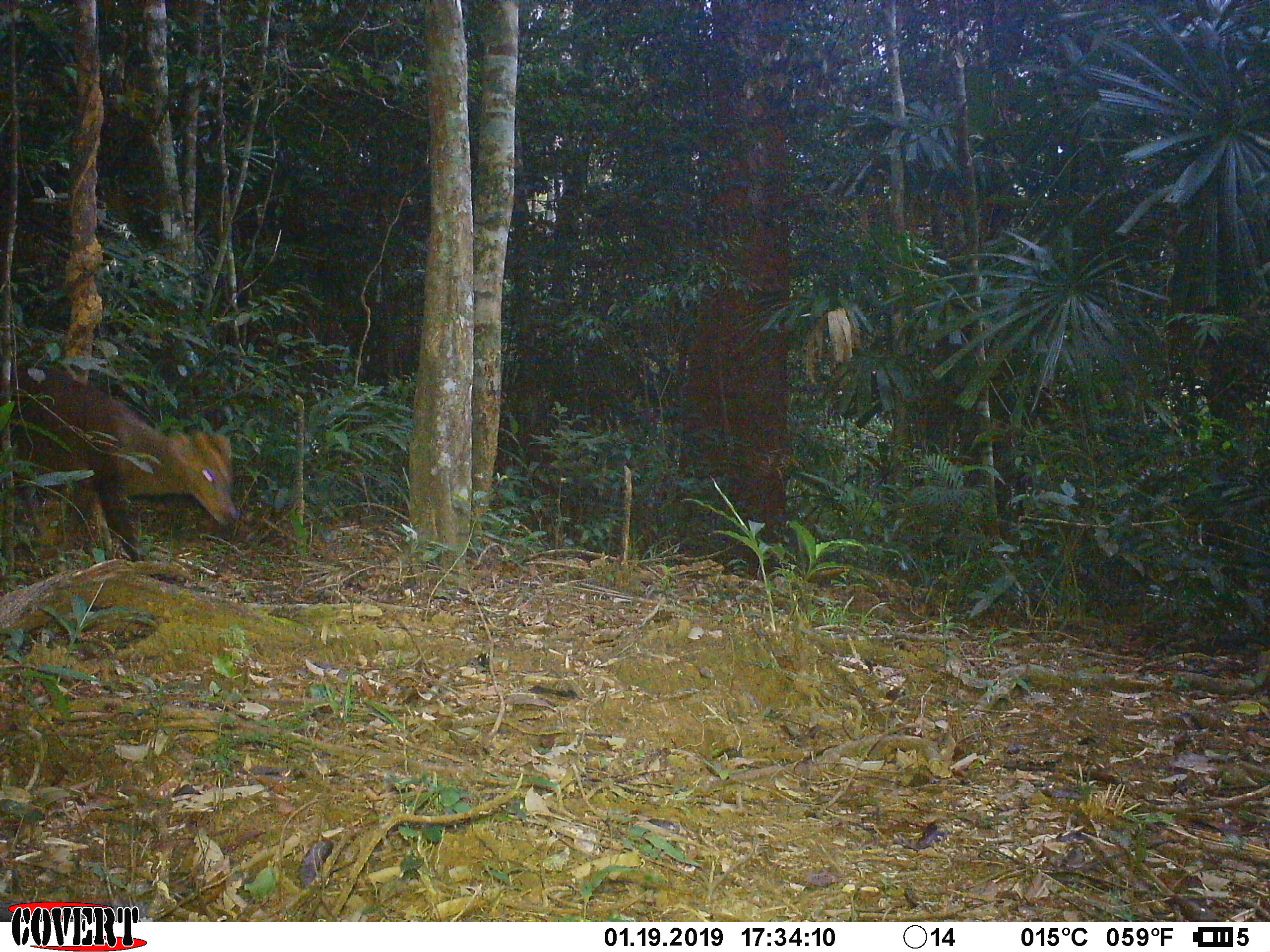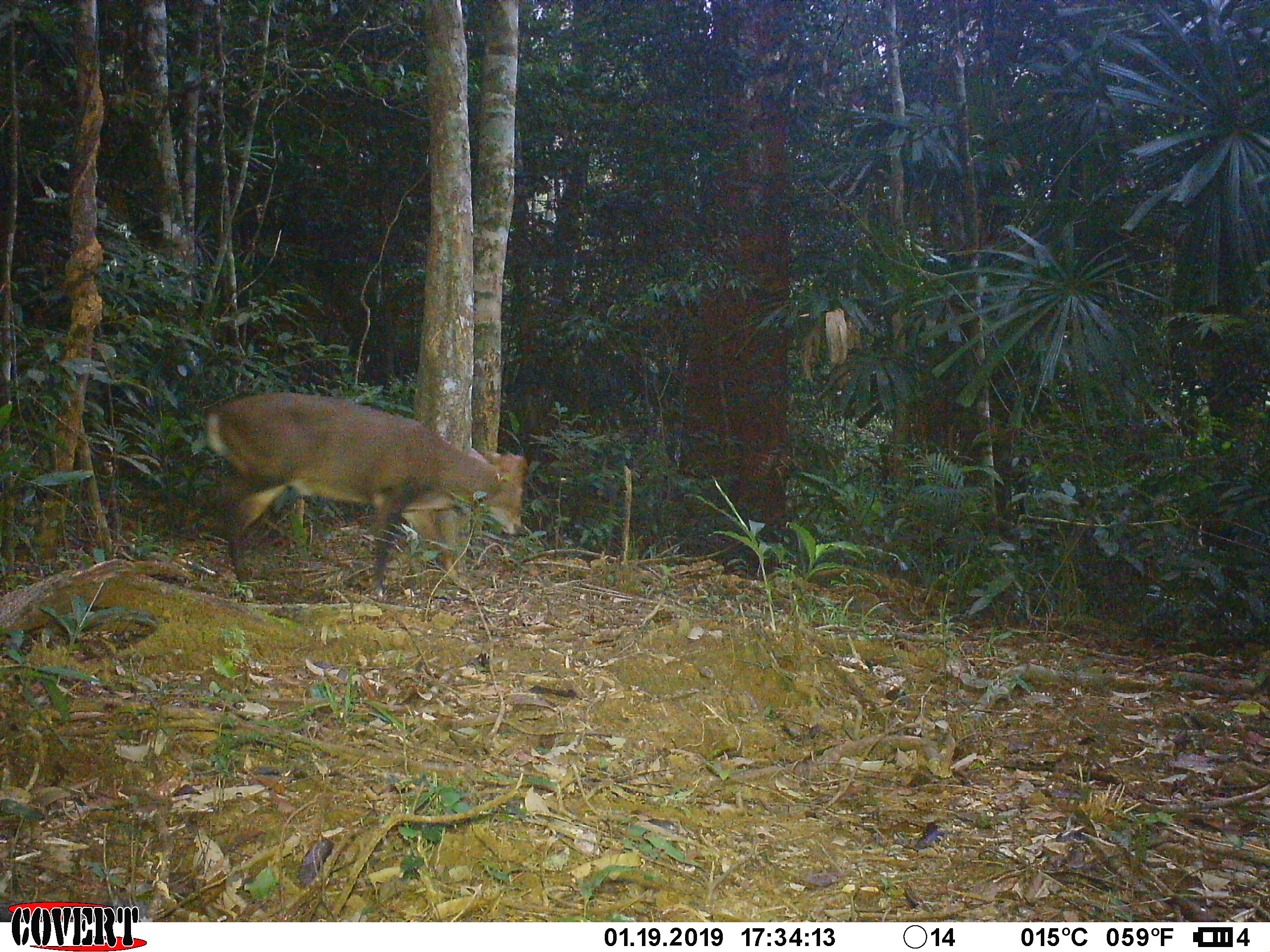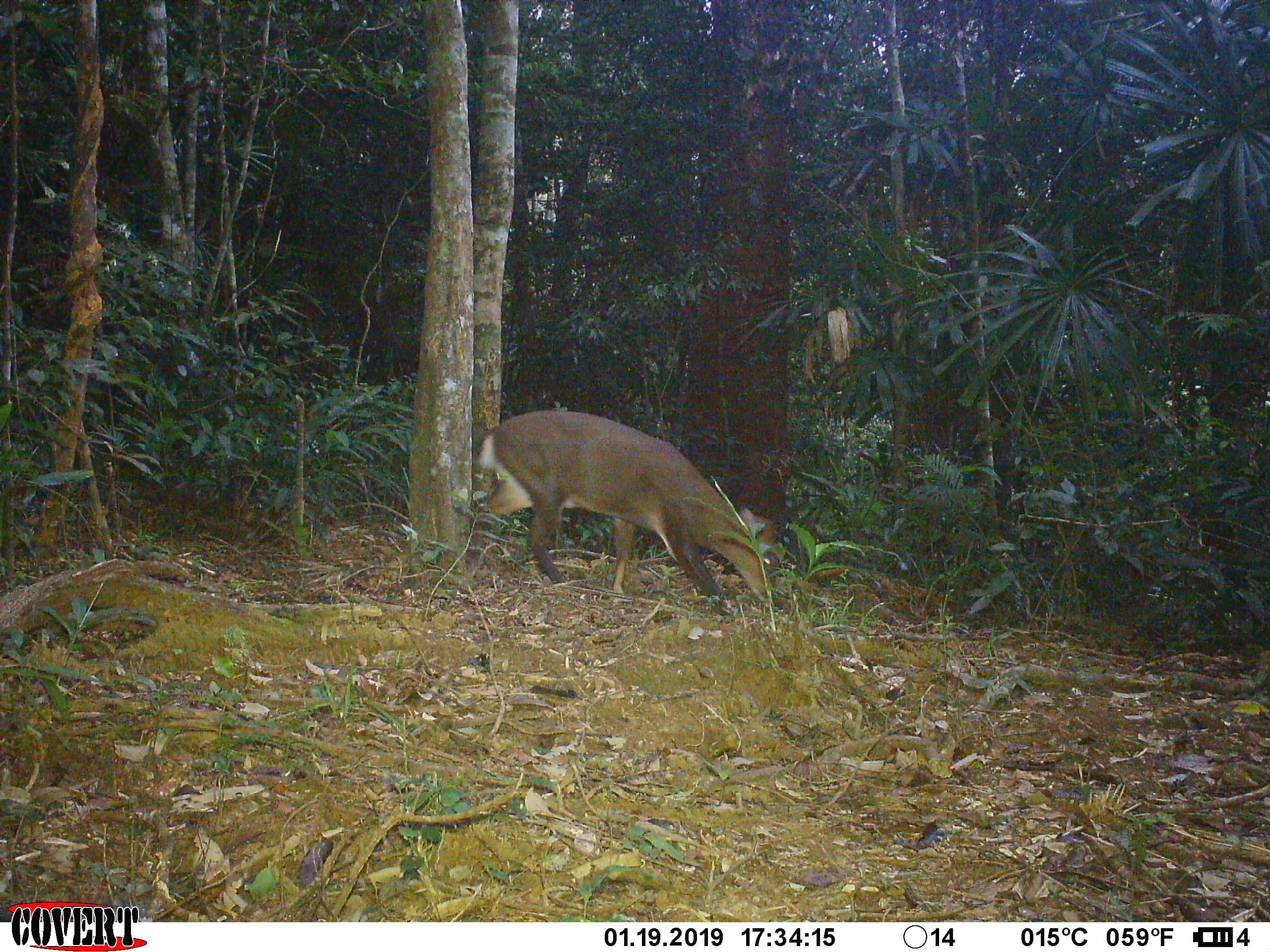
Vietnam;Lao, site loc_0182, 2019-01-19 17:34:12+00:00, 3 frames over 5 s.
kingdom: Animalia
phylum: Chordata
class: Mammalia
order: Artiodactyla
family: Cervidae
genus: Muntiacus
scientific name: Muntiacus vuquangensis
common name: large-antlered muntjac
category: large antlered muntjac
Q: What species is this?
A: Large antlered muntjac (large-antlered muntjac) (Muntiacus vuquangensis).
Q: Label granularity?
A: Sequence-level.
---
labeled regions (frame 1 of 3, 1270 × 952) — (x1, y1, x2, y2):
large antlered muntjac: (9, 361, 238, 562)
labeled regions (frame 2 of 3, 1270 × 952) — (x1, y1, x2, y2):
large antlered muntjac: (204, 393, 528, 601)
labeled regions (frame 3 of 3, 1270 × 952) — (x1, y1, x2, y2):
large antlered muntjac: (467, 409, 779, 615)